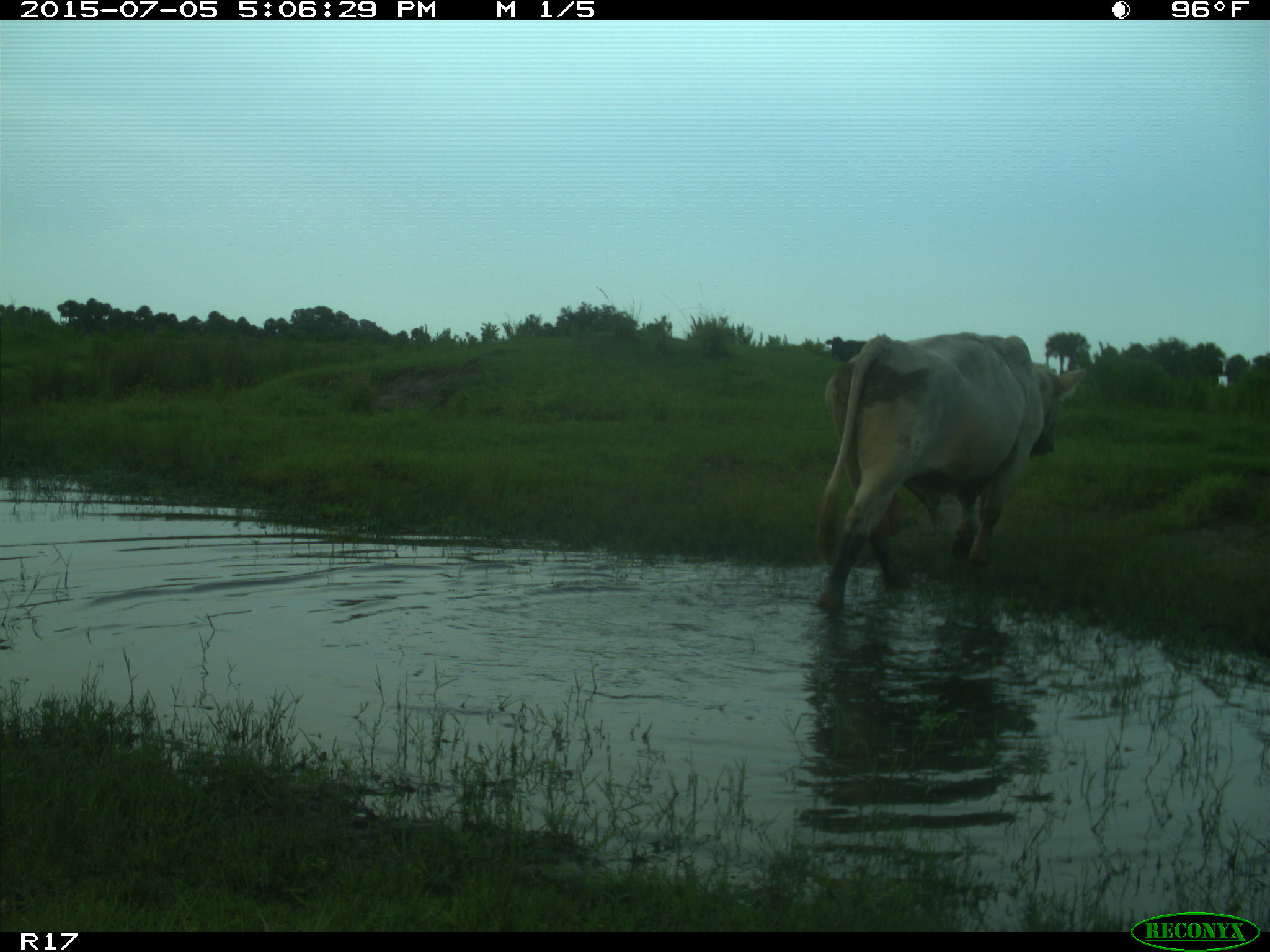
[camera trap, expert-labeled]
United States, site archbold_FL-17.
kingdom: Animalia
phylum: Chordata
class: Mammalia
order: Artiodactyla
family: Bovidae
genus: Bos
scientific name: Bos taurus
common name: domestic cow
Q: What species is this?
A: Bos taurus (domestic cow).